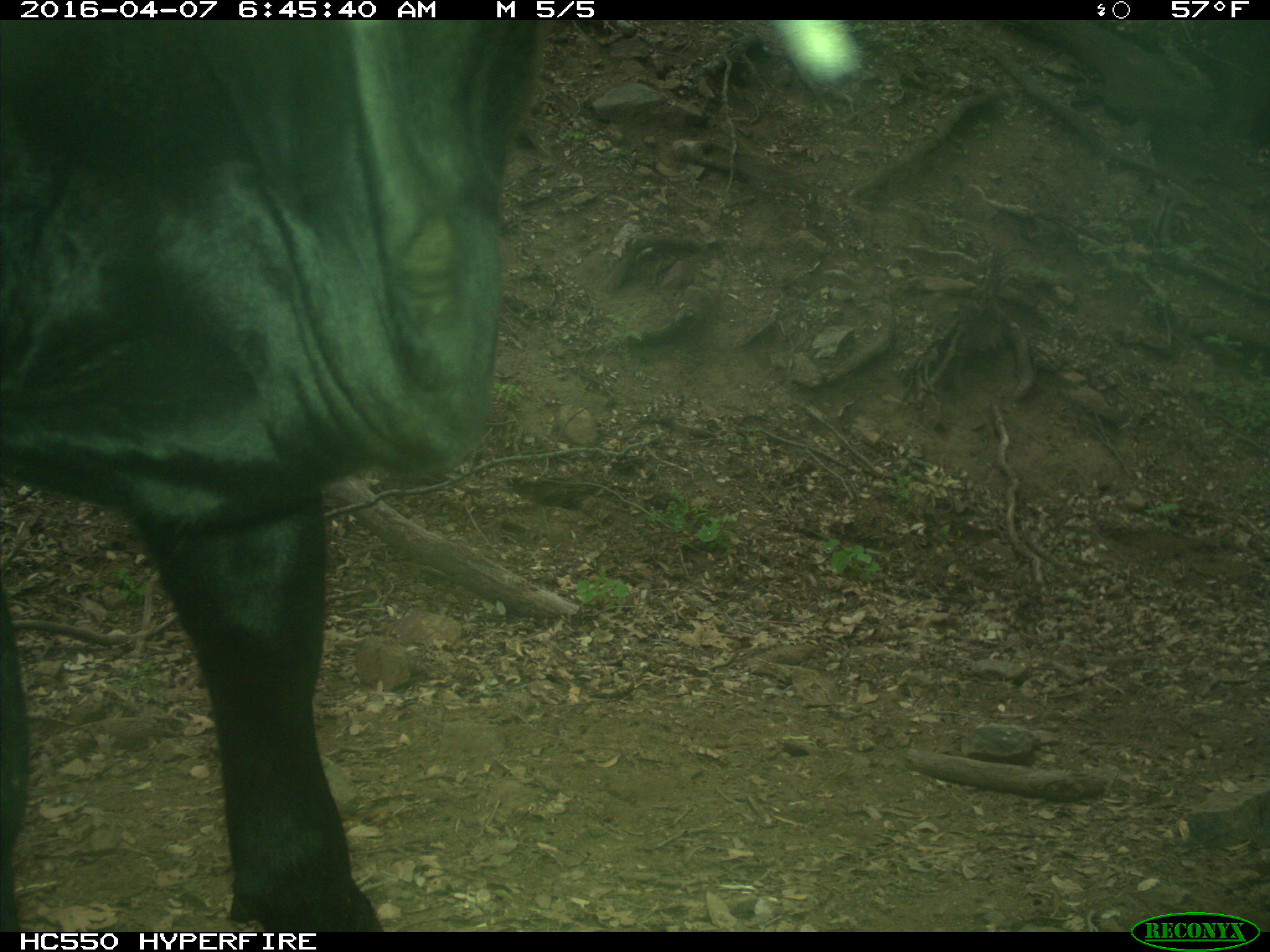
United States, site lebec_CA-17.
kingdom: Animalia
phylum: Chordata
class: Mammalia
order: Artiodactyla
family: Bovidae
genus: Bos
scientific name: Bos taurus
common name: domestic cow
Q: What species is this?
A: Bos taurus (domestic cow).